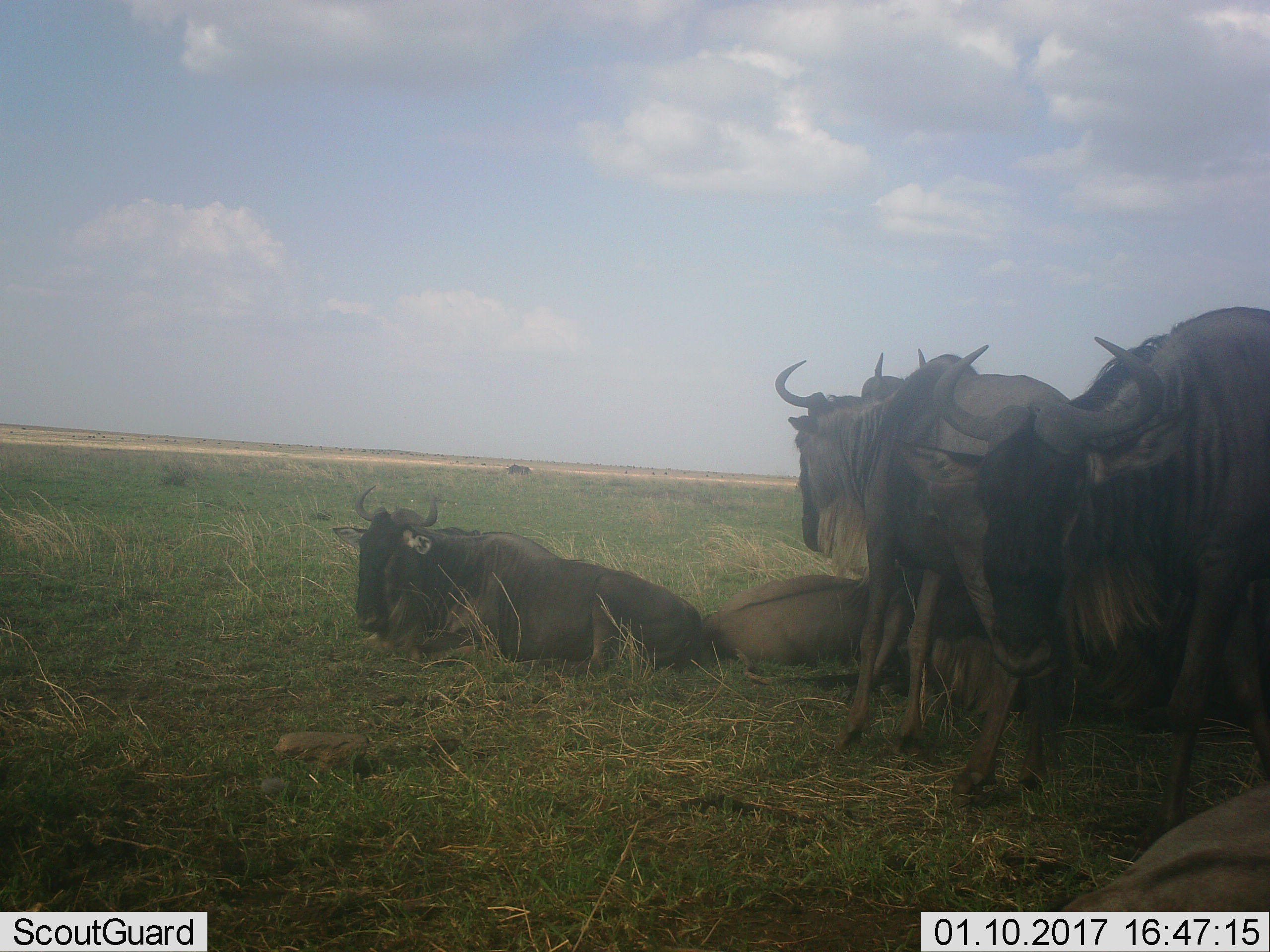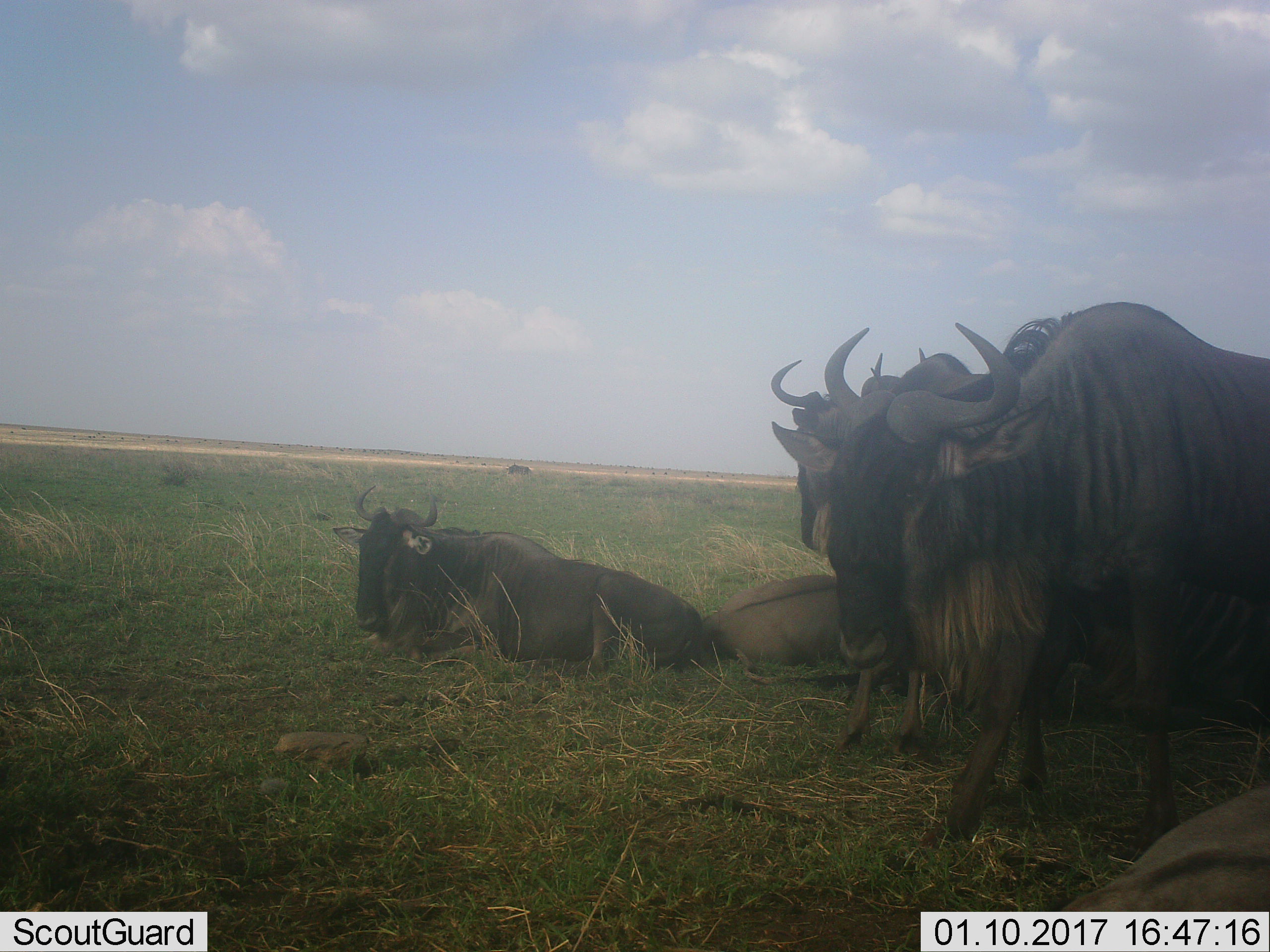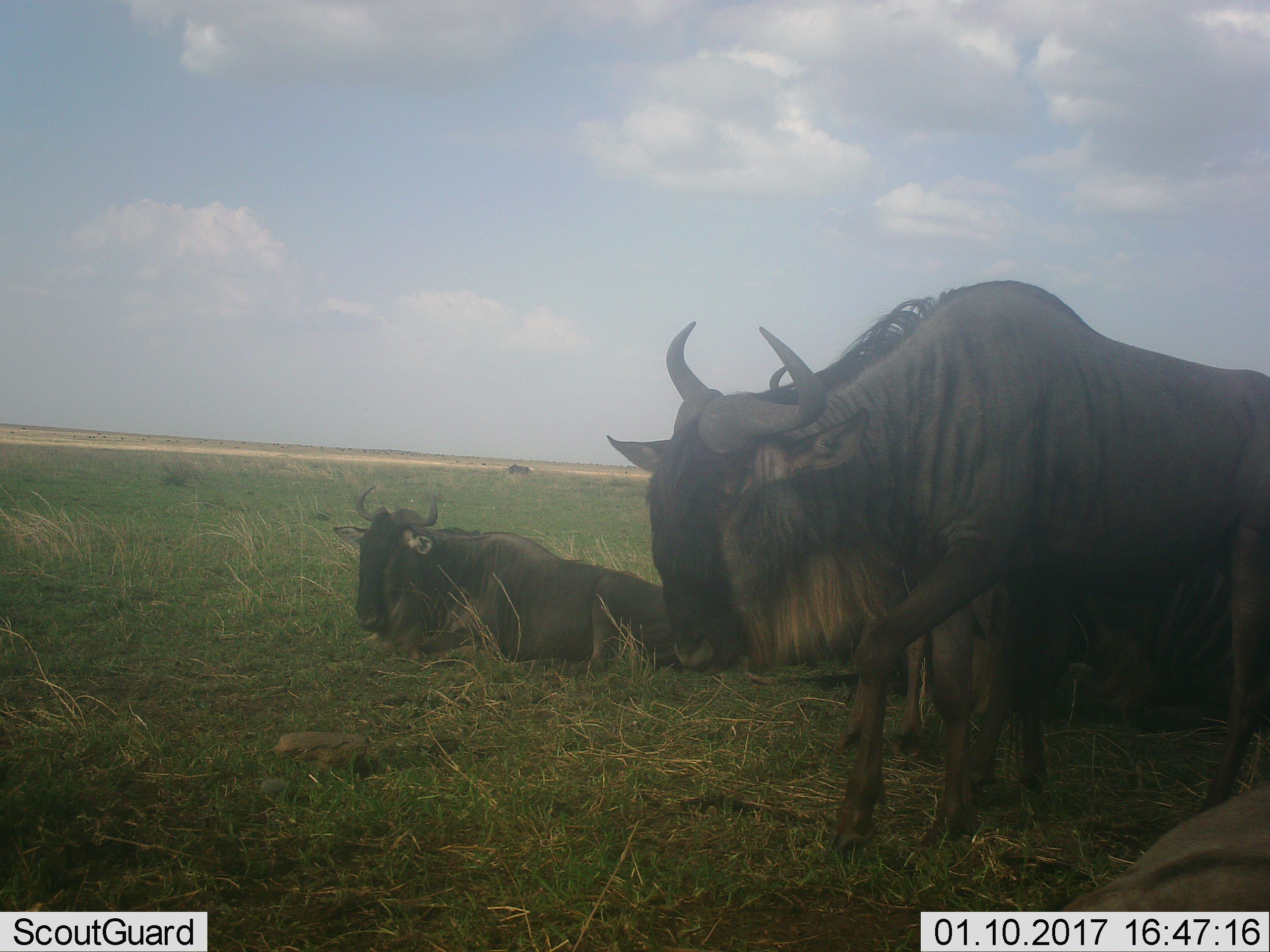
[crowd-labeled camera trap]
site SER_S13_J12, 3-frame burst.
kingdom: Animalia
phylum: Chordata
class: Mammalia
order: Artiodactyla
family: Bovidae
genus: Connochaetes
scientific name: Connochaetes taurinus taurinus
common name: blue wildebeest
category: wildebeestblue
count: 7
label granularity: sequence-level